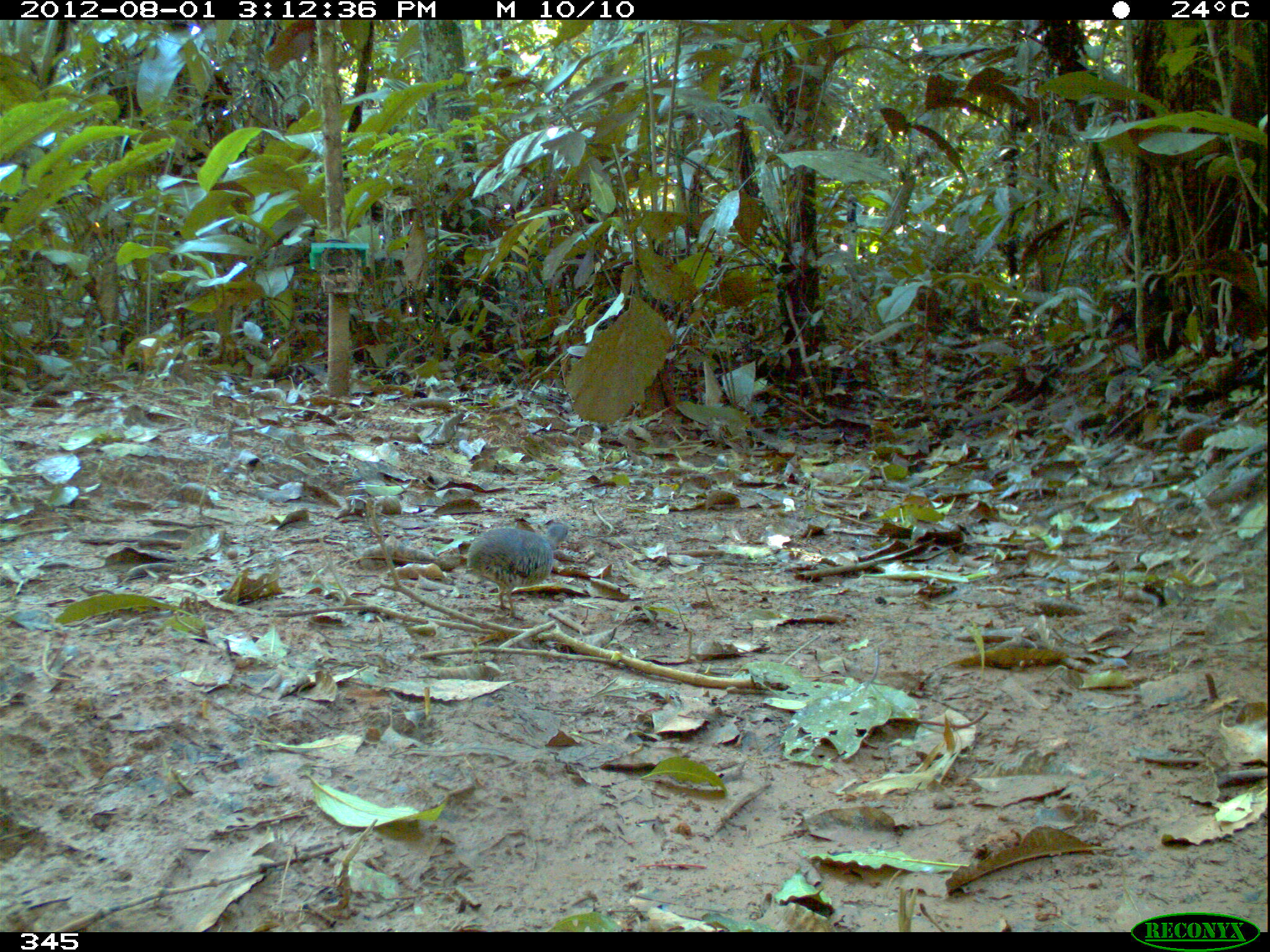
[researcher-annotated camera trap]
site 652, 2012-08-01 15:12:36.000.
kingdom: Animalia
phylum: Chordata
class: Aves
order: Galliformes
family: Phasianidae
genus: Alectoris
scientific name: Alectoris rufa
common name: red-legged partridge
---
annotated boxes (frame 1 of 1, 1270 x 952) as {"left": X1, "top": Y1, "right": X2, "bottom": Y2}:
alectoris rufa: {"left": 465, "top": 520, "right": 573, "bottom": 620}